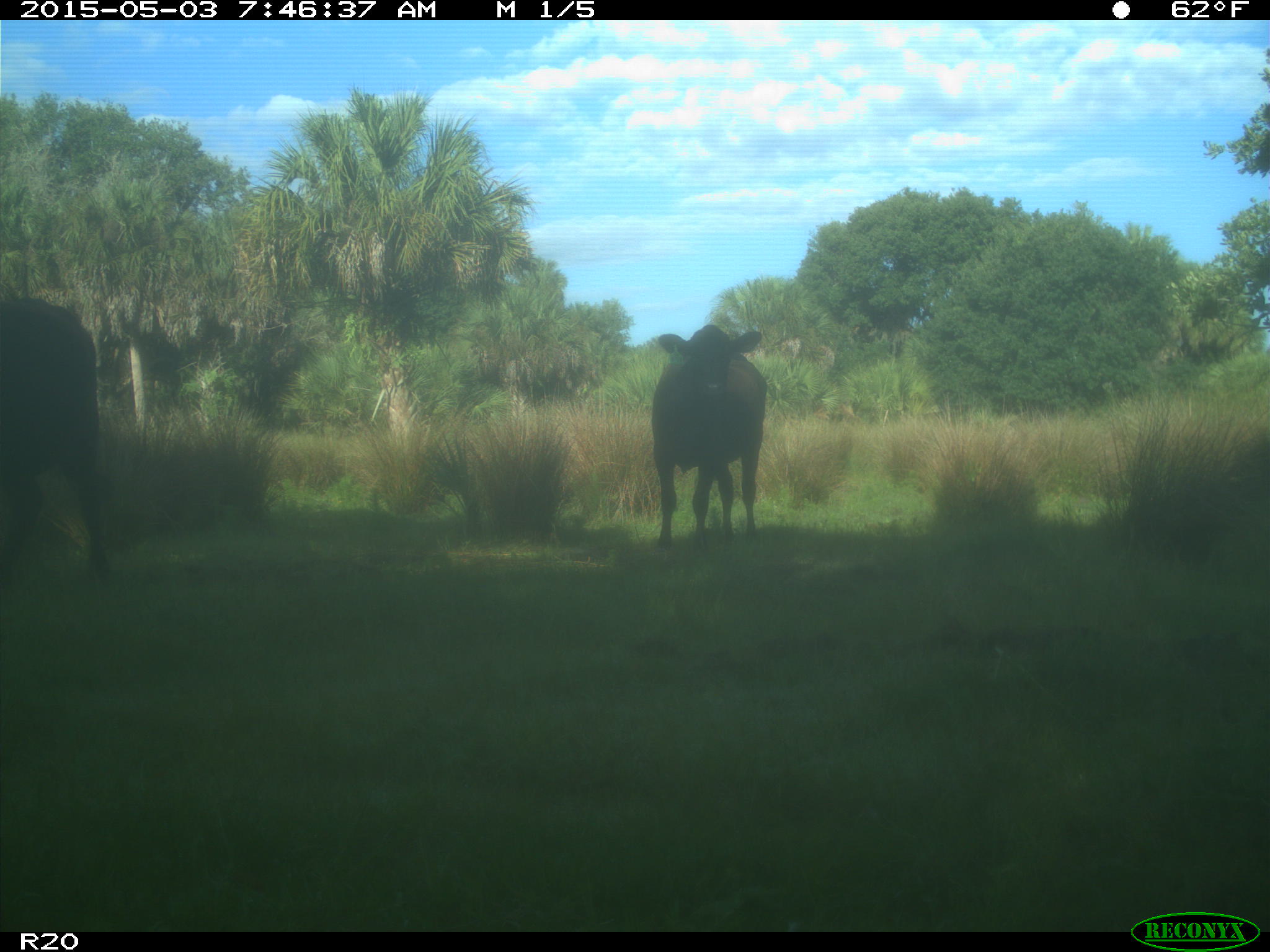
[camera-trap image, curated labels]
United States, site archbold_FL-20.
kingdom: Animalia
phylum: Chordata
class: Mammalia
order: Artiodactyla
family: Bovidae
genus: Bos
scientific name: Bos taurus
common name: domestic cow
Bos taurus (domestic cow).